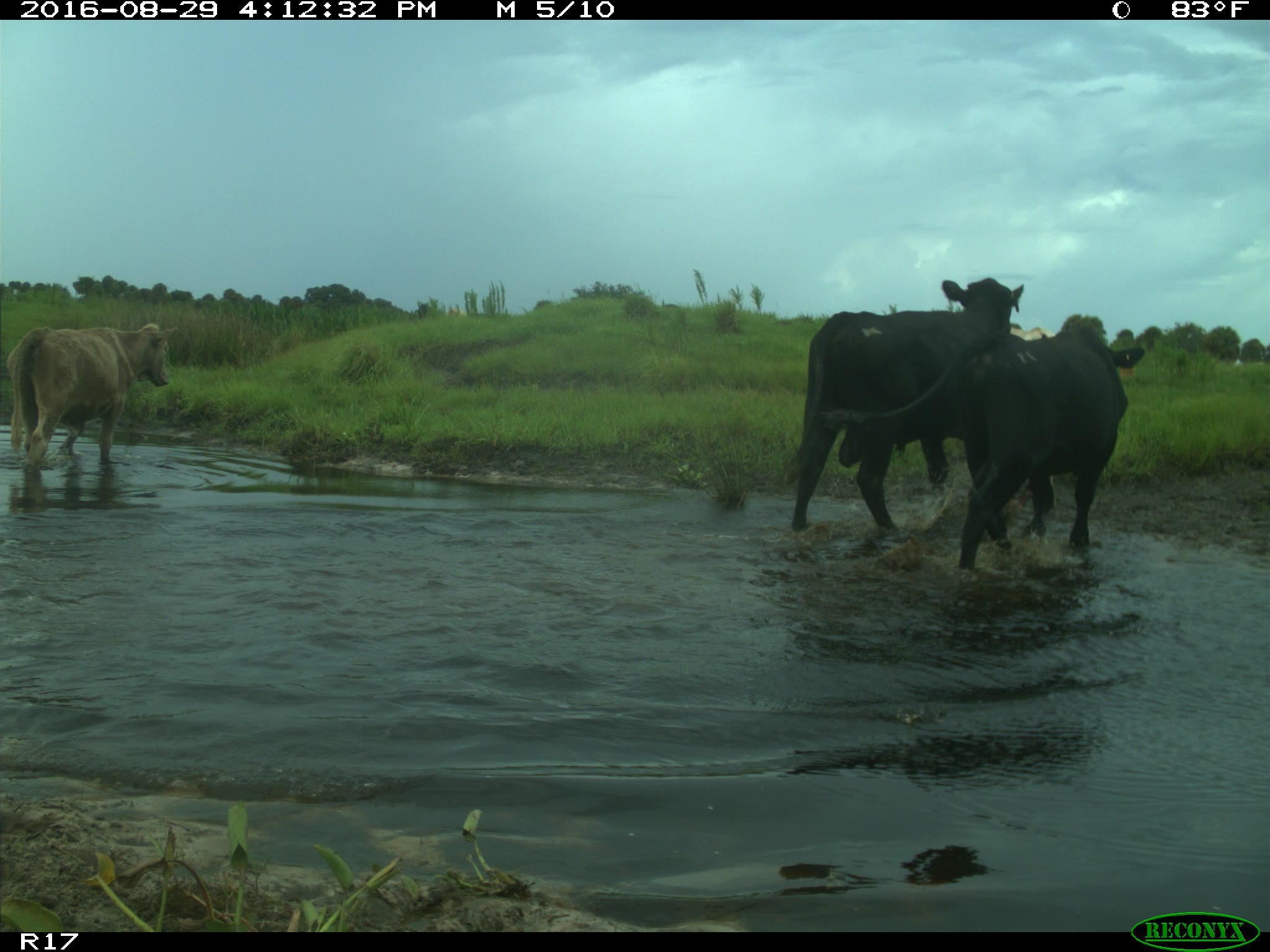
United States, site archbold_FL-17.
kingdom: Animalia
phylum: Chordata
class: Mammalia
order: Artiodactyla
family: Bovidae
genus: Bos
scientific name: Bos taurus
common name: domestic cow